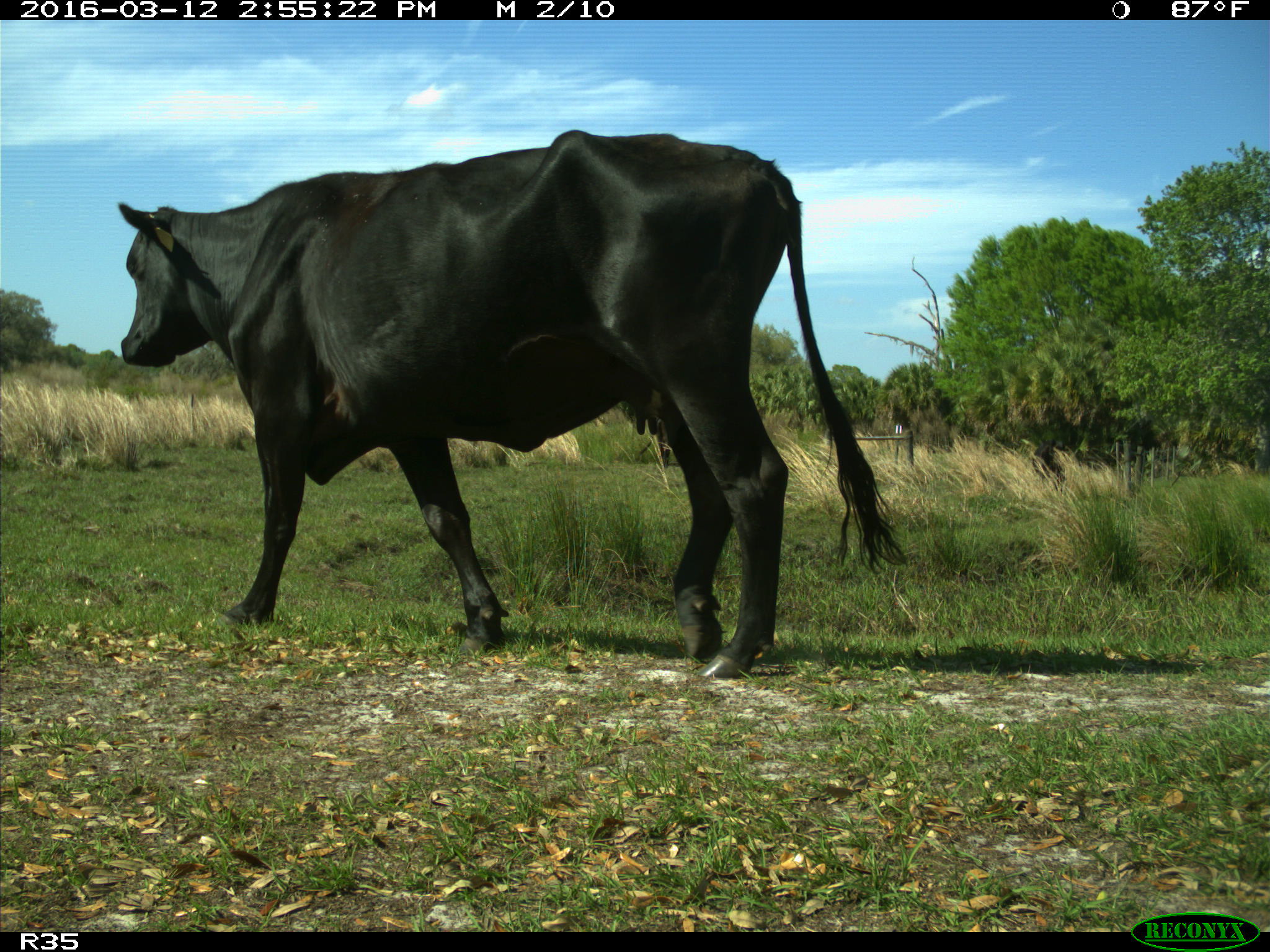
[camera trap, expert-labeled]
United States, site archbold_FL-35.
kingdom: Animalia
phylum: Chordata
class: Mammalia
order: Artiodactyla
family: Bovidae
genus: Bos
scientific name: Bos taurus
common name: domestic cow